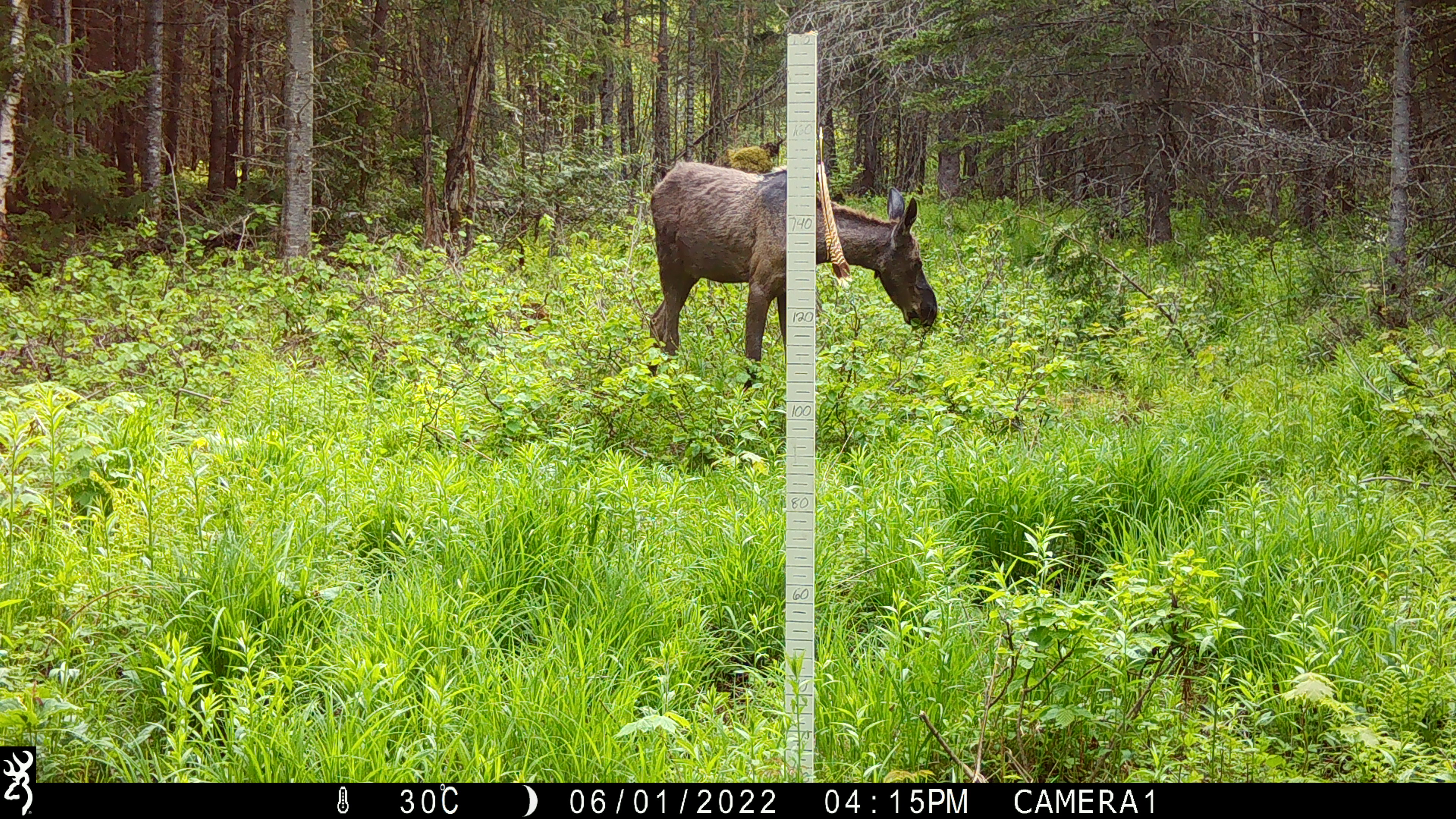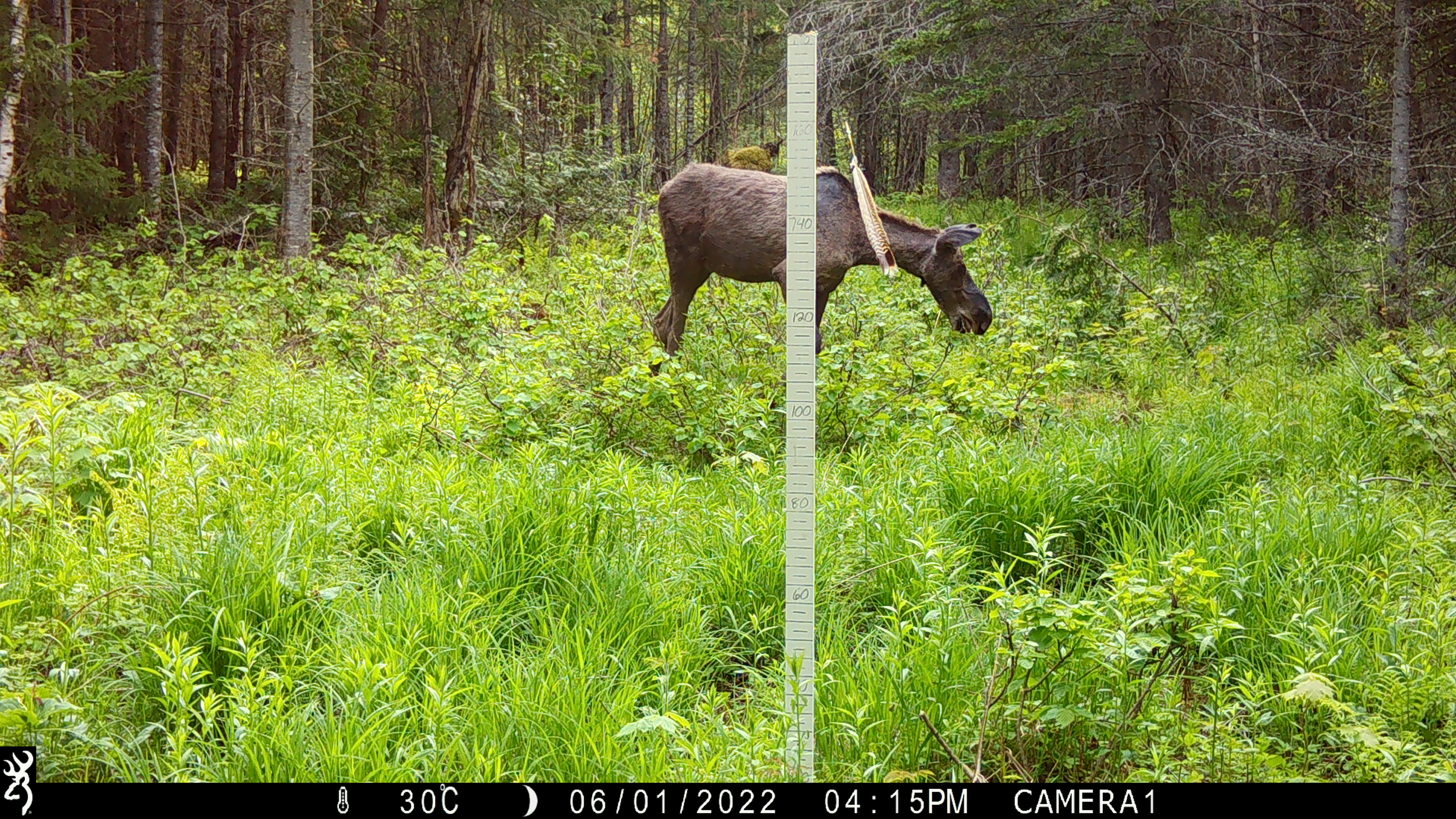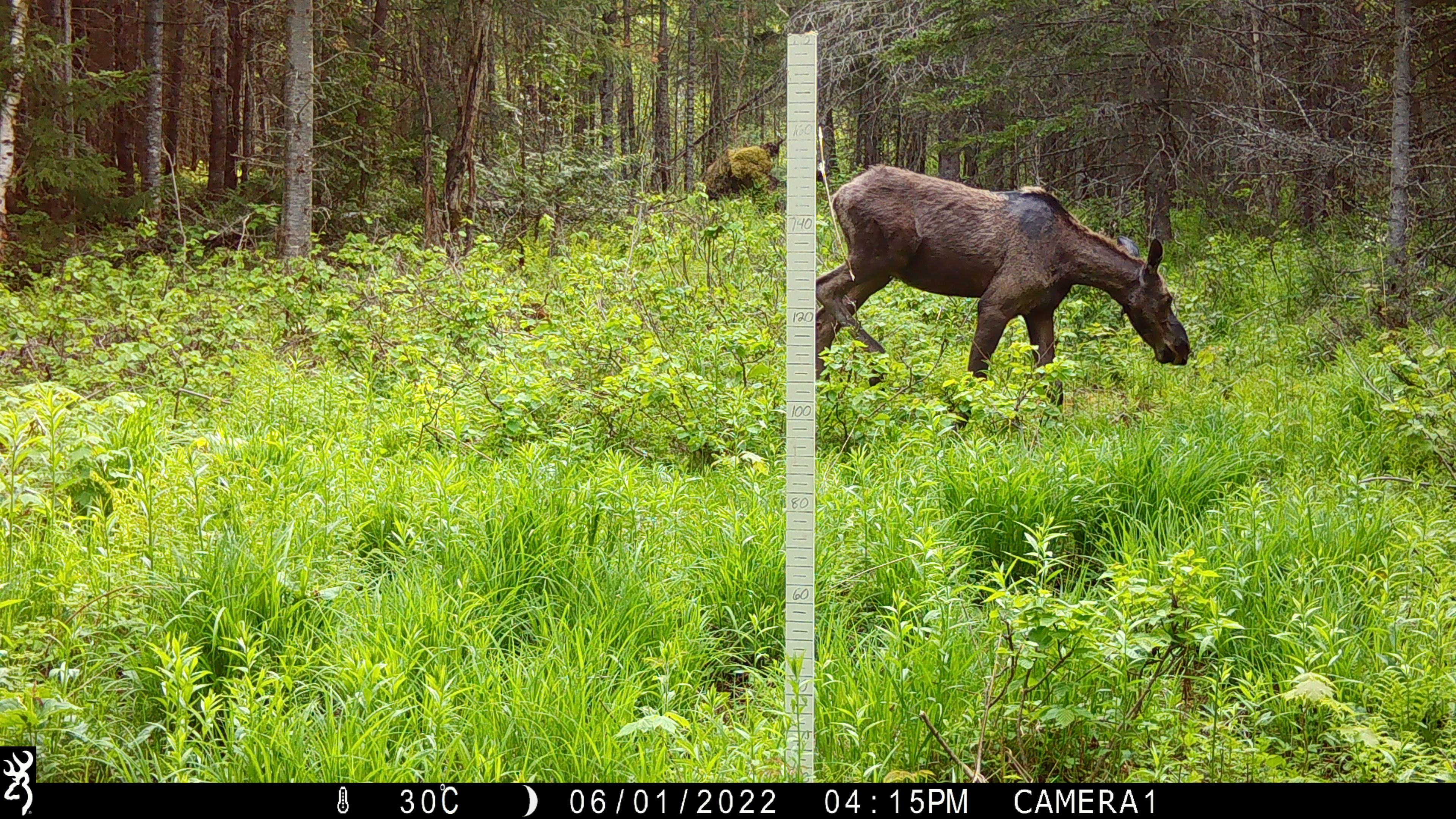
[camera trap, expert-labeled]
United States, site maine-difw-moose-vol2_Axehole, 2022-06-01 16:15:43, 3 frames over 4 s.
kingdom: Animalia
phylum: Chordata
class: Mammalia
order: Artiodactyla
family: Cervidae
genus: Alces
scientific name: Alces alces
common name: moose